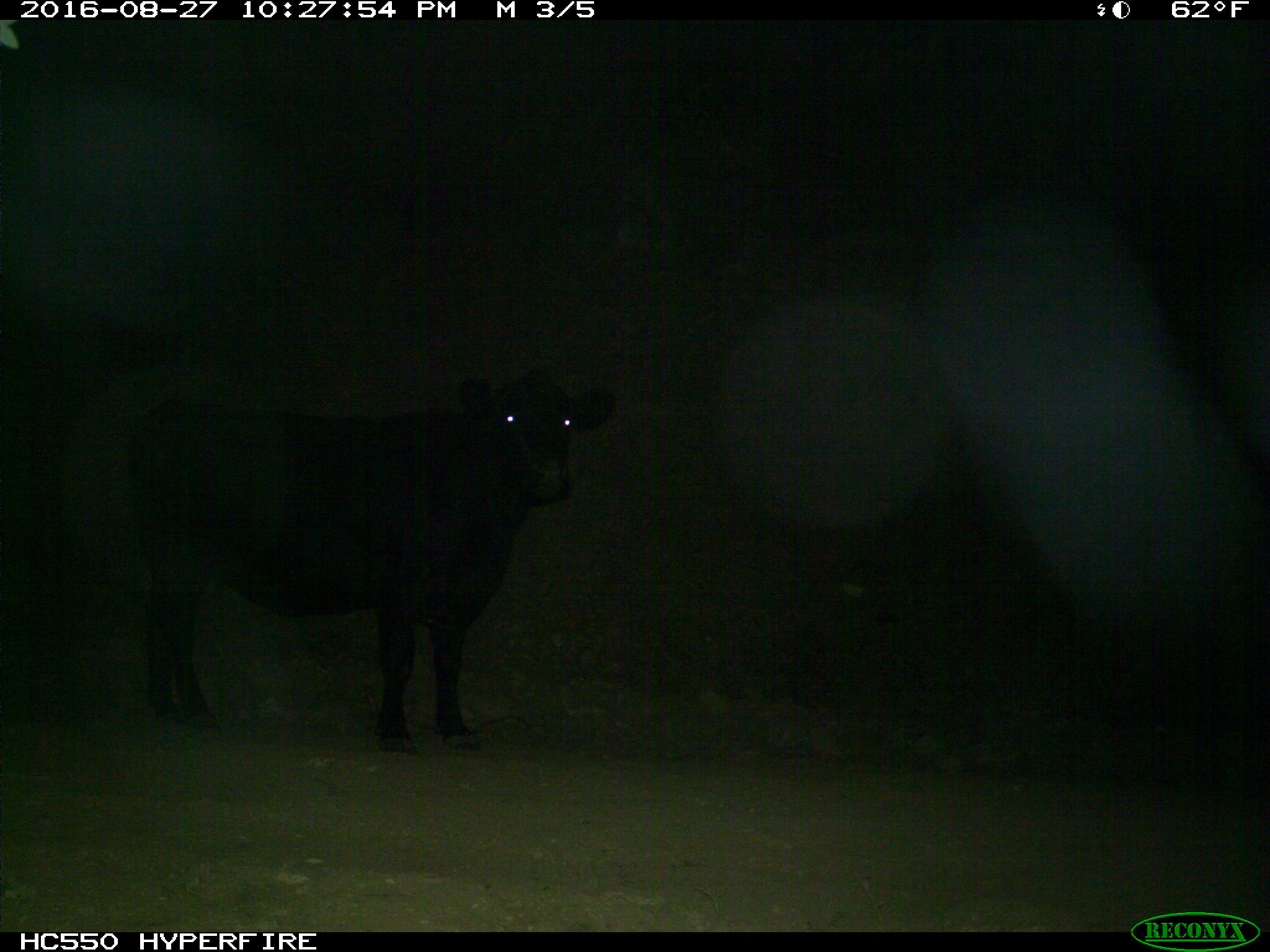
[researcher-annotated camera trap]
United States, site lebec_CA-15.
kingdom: Animalia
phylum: Chordata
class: Mammalia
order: Artiodactyla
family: Bovidae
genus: Bos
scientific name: Bos taurus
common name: domestic cow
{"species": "Bos taurus (domestic cow)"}